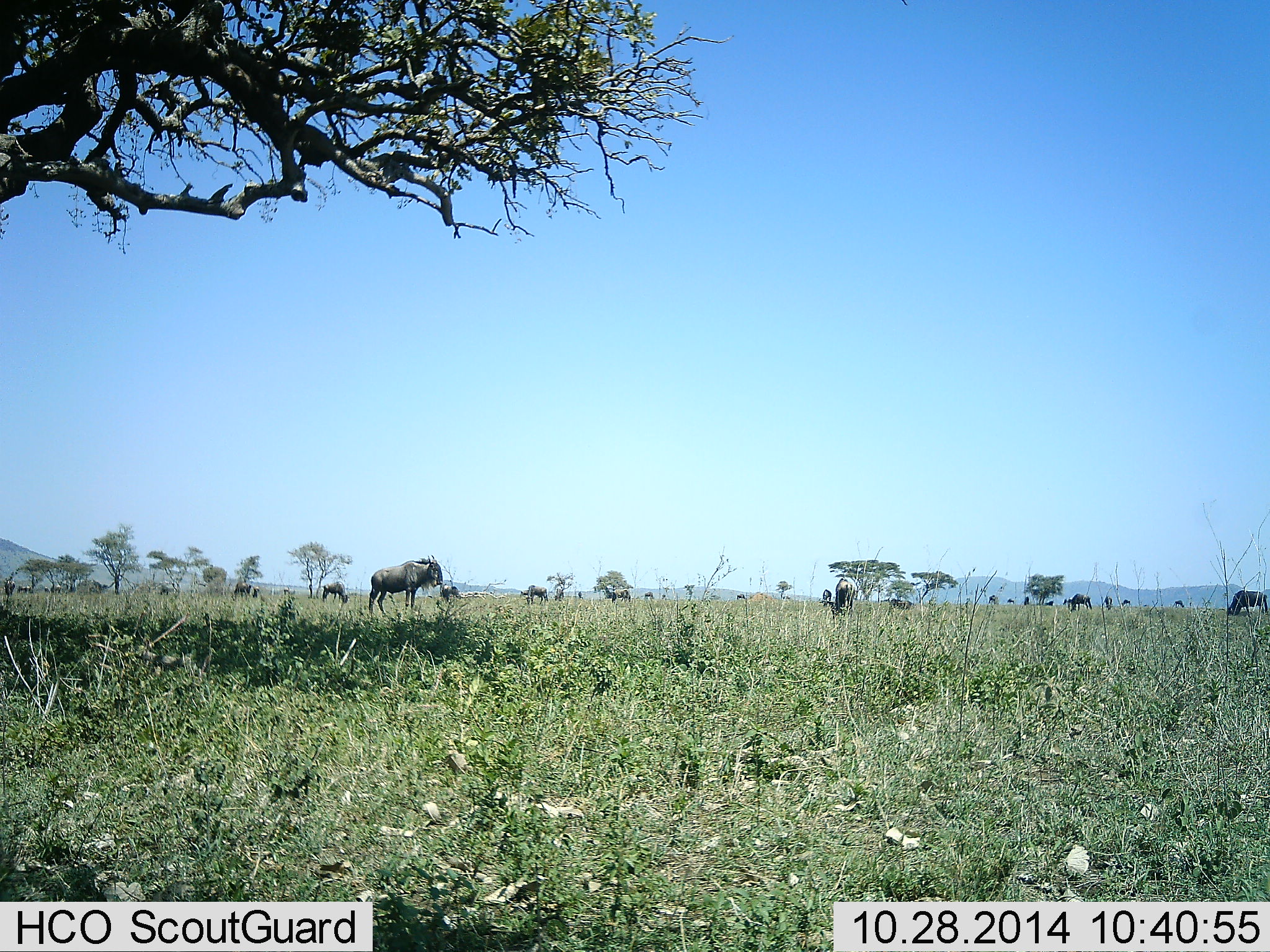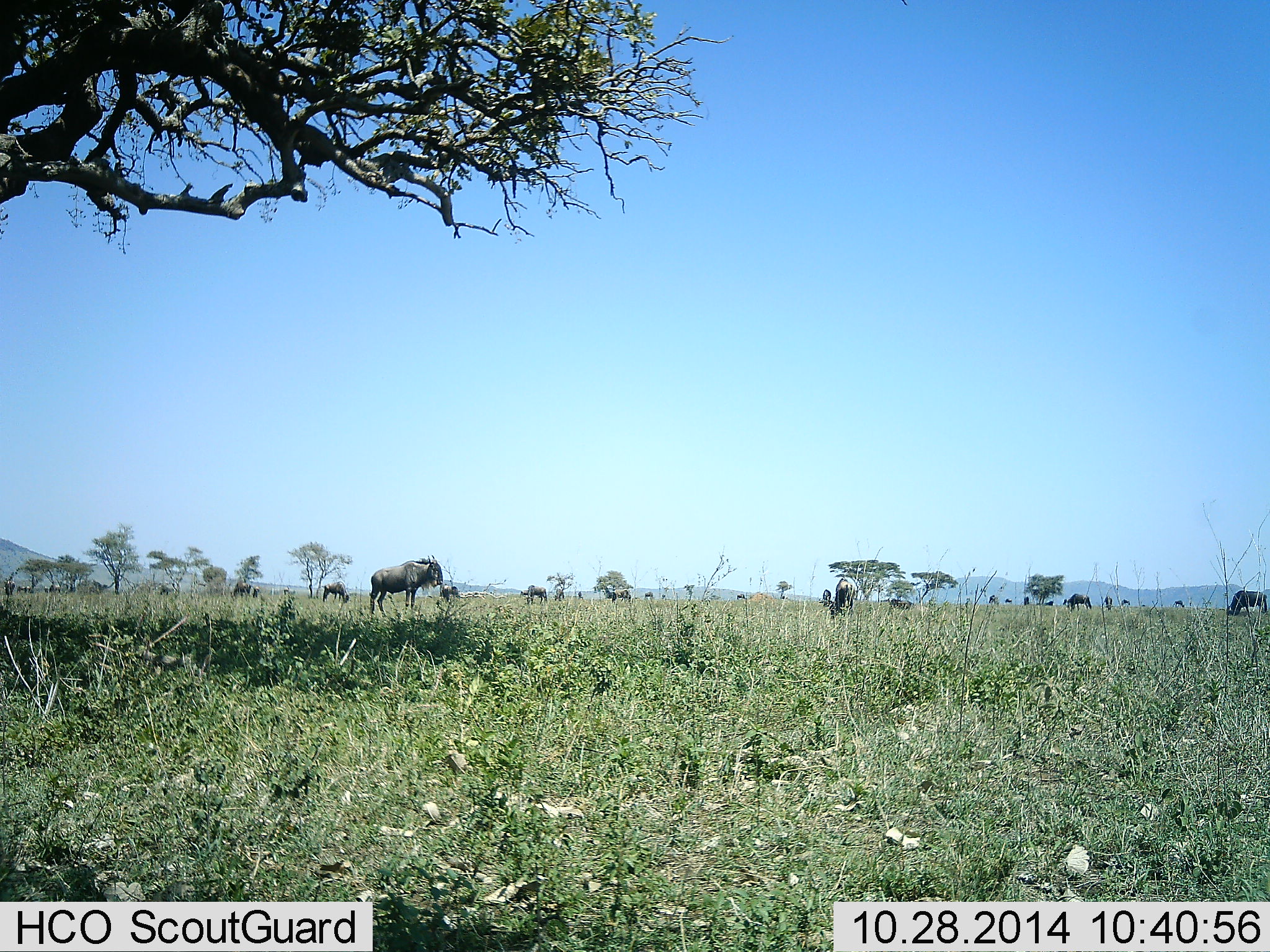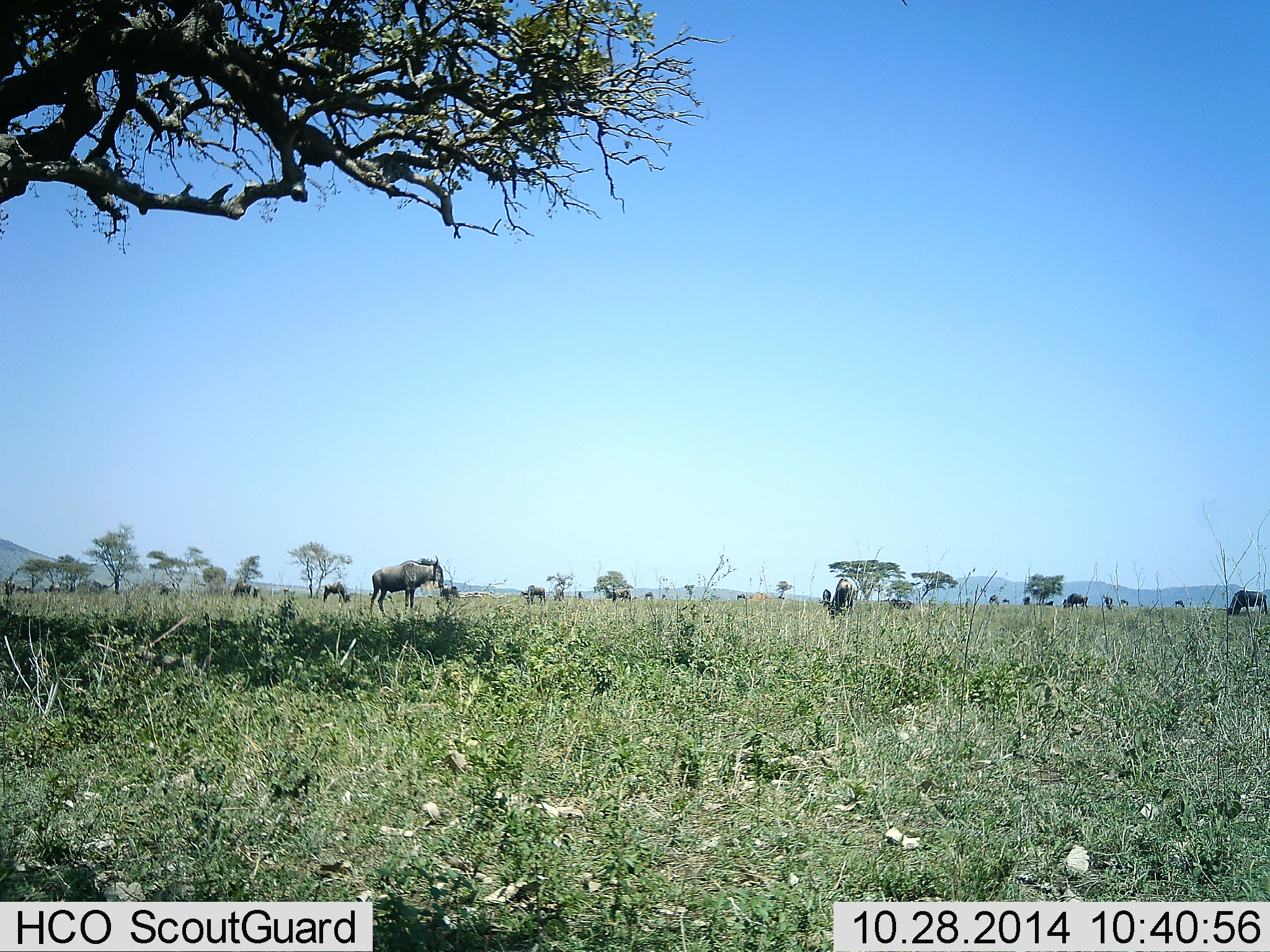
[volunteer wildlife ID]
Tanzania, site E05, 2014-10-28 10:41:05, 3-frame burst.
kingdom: Animalia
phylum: Chordata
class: Mammalia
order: Artiodactyla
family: Bovidae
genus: Connochaetes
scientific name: Connochaetes taurinus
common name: blue wildebeest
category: wildebeest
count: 11-50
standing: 80%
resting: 0%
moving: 10%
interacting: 0%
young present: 0%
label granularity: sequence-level